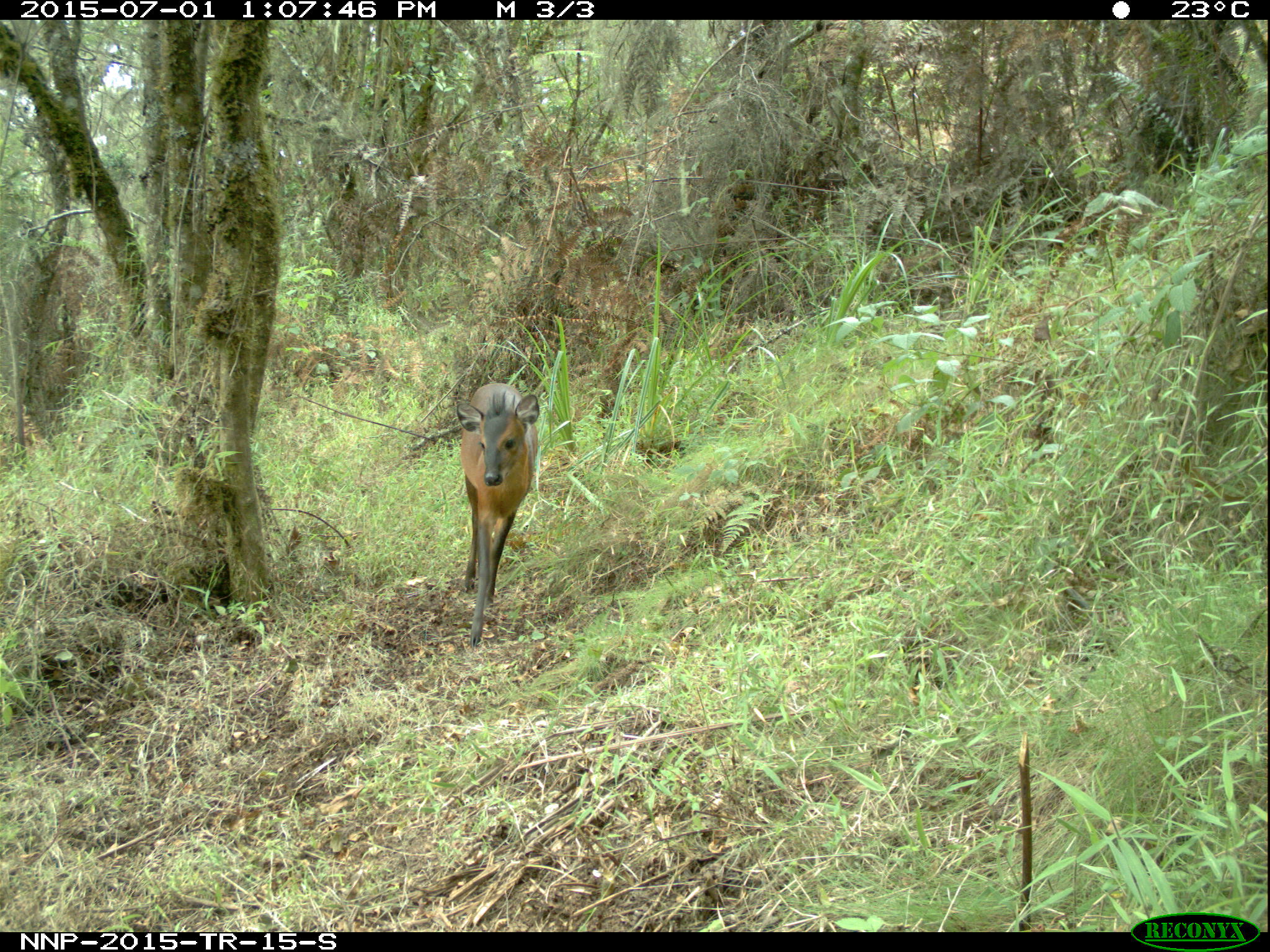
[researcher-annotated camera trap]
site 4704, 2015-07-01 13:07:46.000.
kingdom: Animalia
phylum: Chordata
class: Mammalia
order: Artiodactyla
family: Bovidae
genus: Cephalophus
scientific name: Cephalophus nigrifrons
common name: black-fronted duiker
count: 1